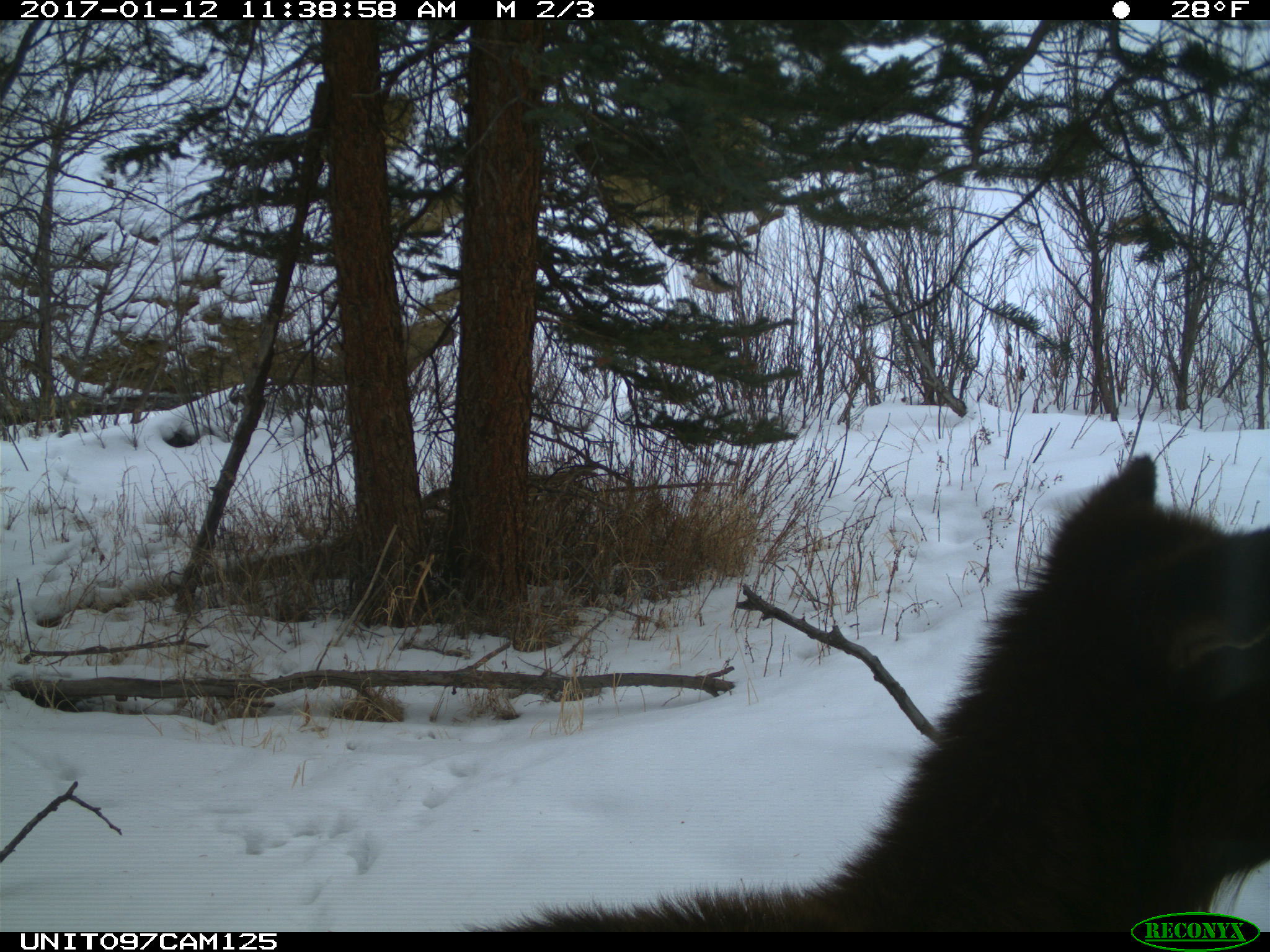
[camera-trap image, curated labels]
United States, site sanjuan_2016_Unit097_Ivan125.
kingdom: Animalia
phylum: Chordata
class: Mammalia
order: Artiodactyla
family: Cervidae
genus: Cervus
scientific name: Cervus elaphus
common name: red deer